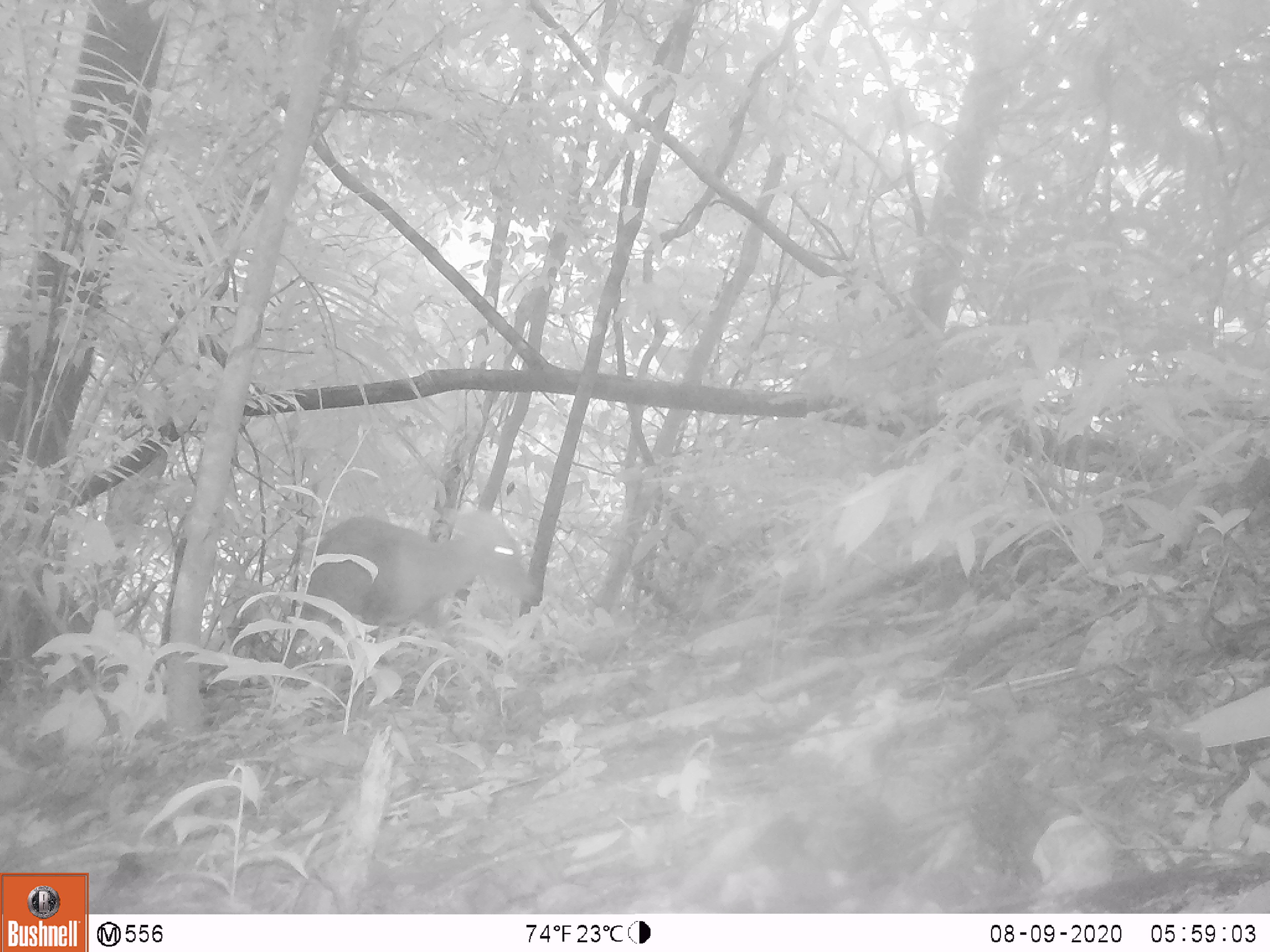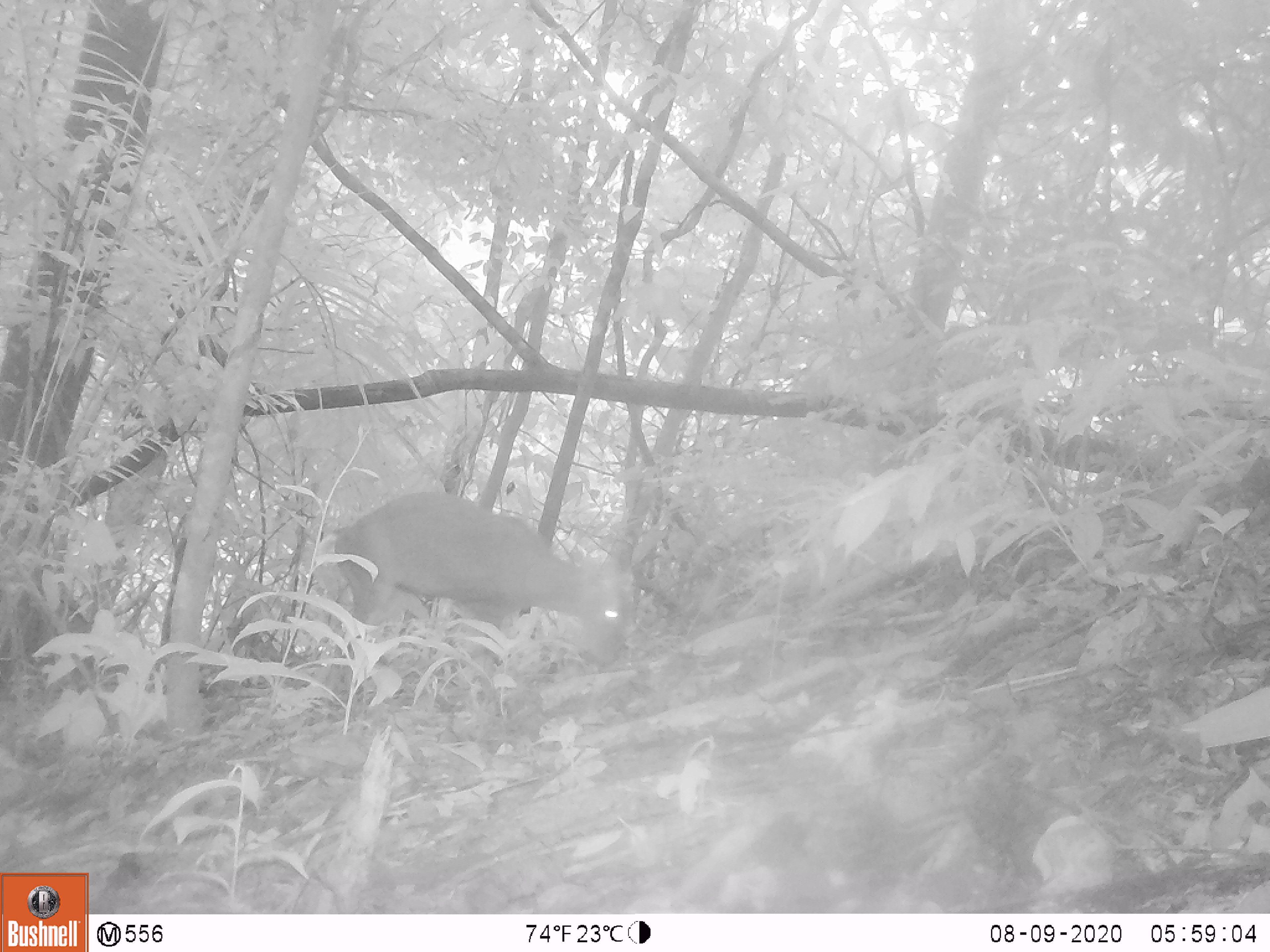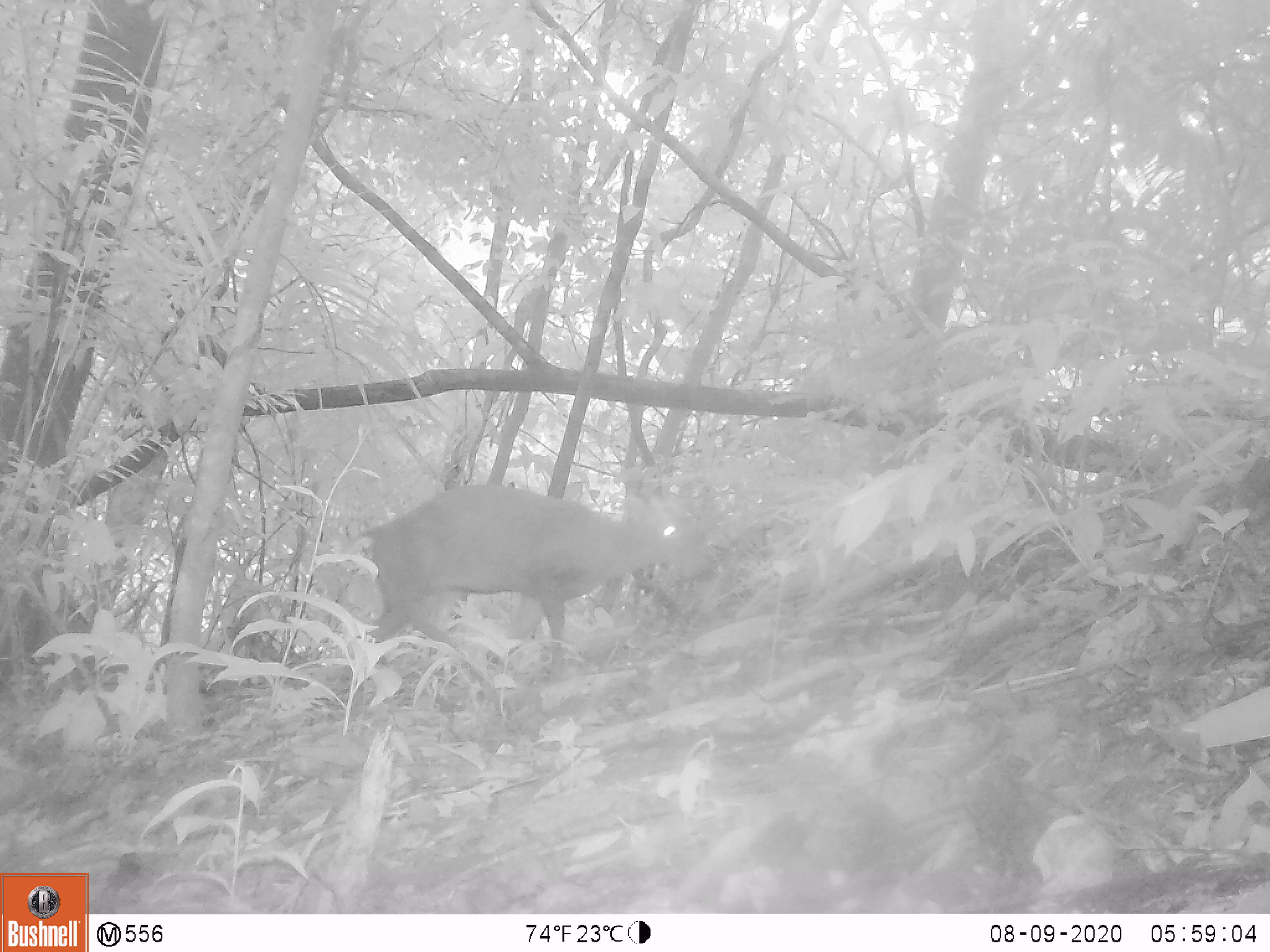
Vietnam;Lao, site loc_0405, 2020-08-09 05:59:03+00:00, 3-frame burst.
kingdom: Animalia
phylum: Chordata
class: Mammalia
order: Artiodactyla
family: Cervidae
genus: Muntiacus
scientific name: Muntiacus rooseveltorum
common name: roosevelt's muntjac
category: roosevelts muntjac group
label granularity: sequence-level